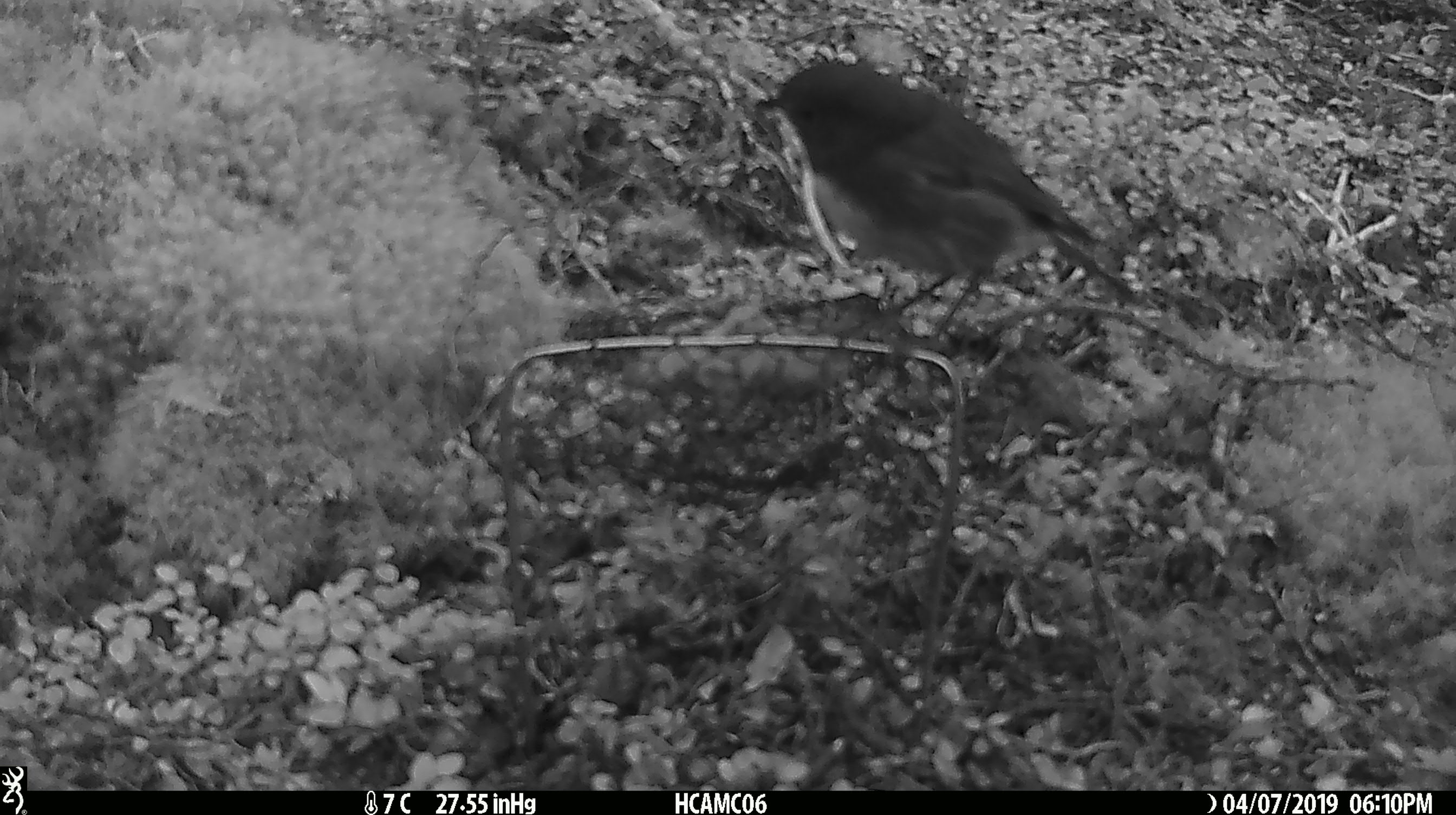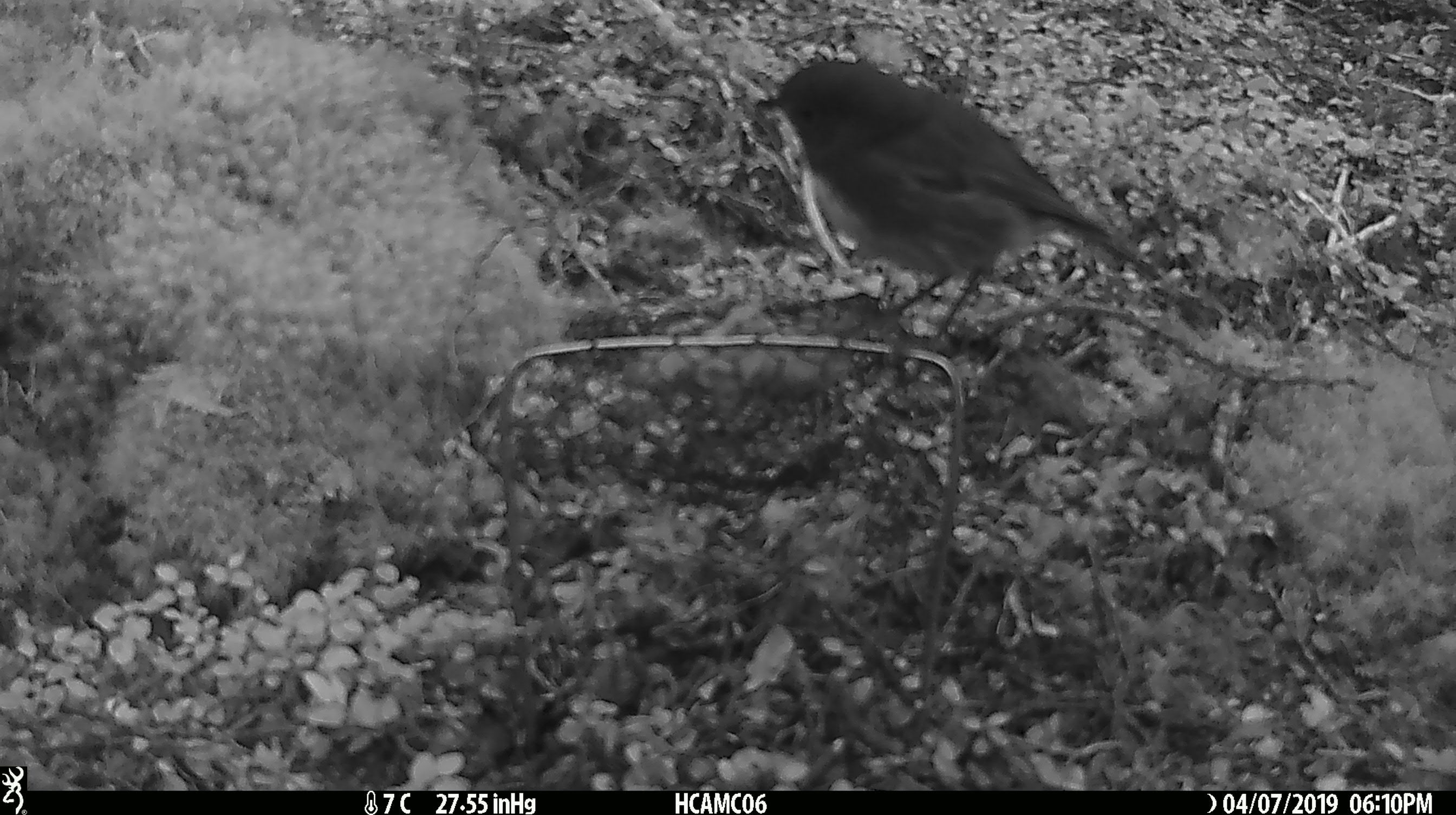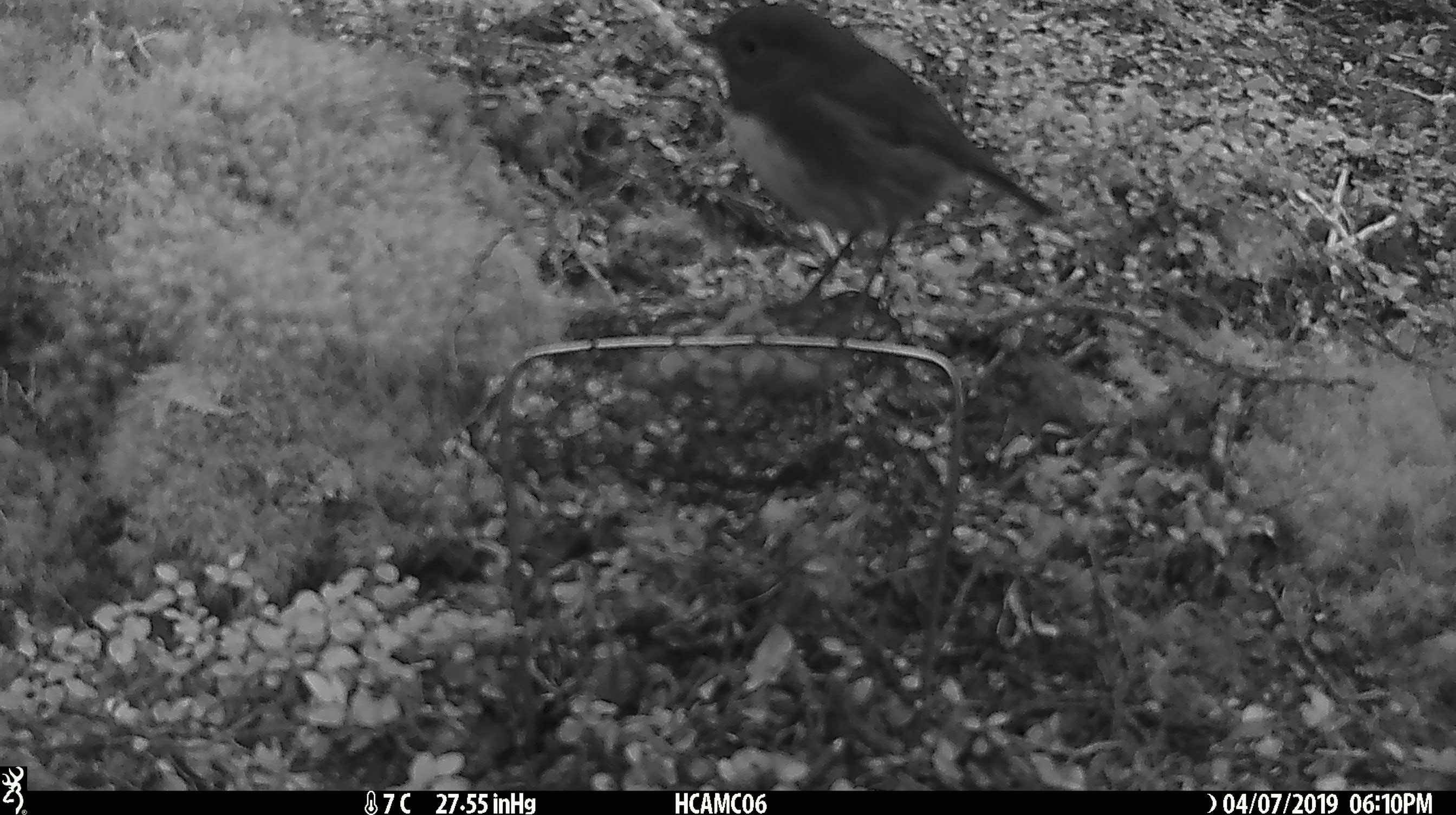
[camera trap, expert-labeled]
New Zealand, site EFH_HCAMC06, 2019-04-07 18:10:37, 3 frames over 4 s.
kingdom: Animalia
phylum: Chordata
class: Aves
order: Passeriformes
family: Petroicidae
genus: Petroica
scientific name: Petroica australis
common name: new zealand robin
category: robin